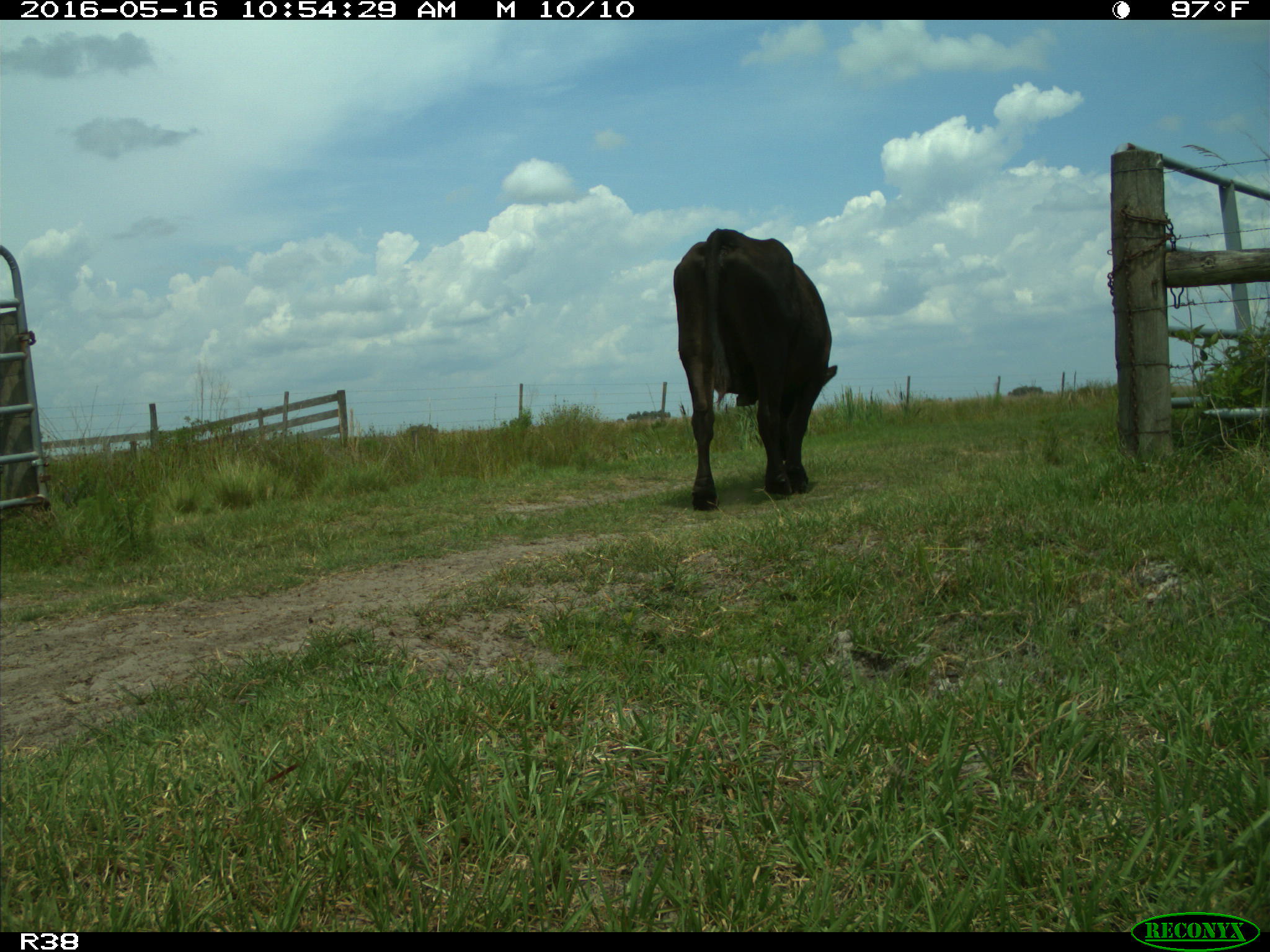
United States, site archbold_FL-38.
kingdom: Animalia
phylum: Chordata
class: Mammalia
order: Artiodactyla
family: Bovidae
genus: Bos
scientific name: Bos taurus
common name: domestic cow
Bos taurus (domestic cow).